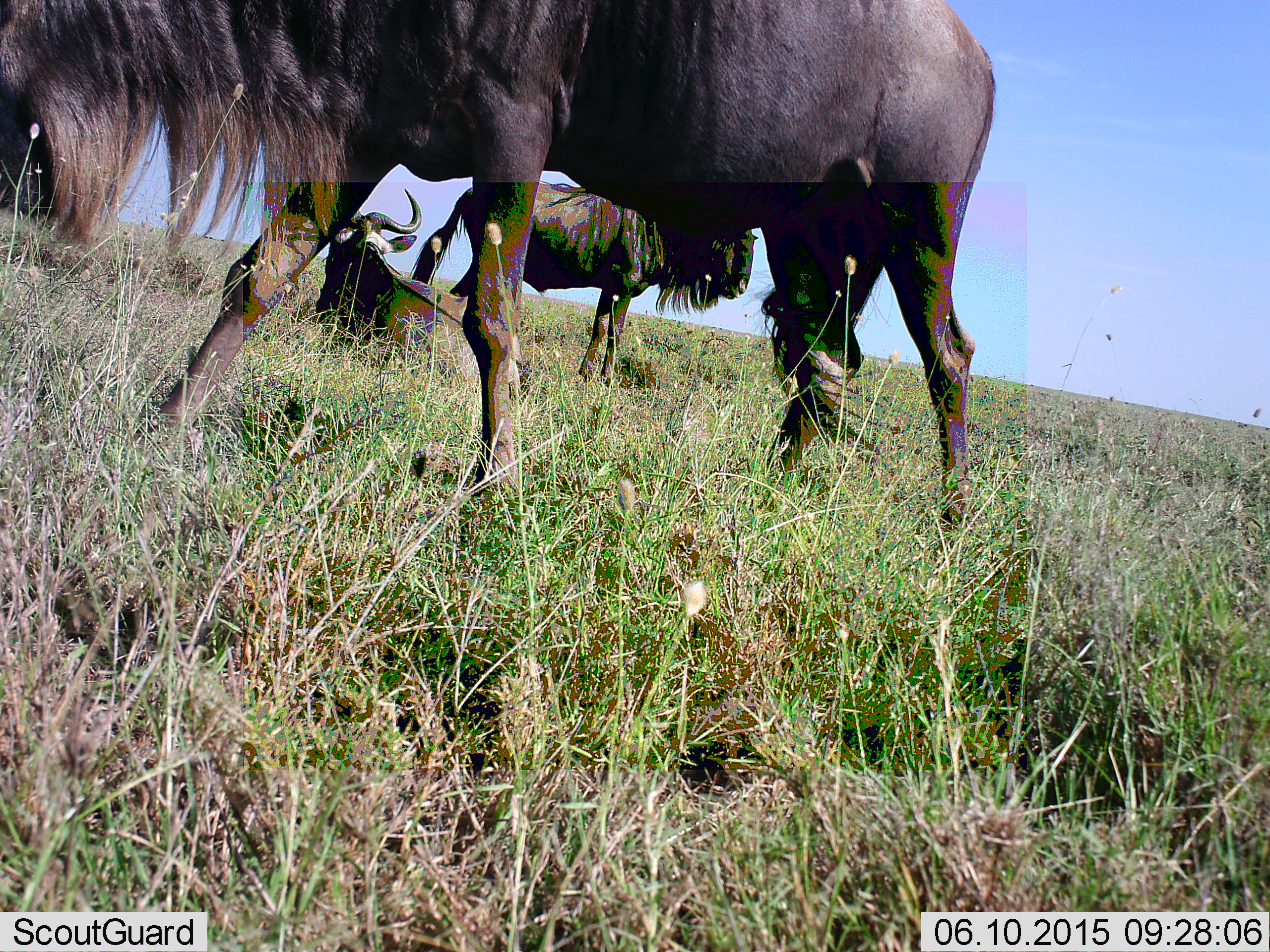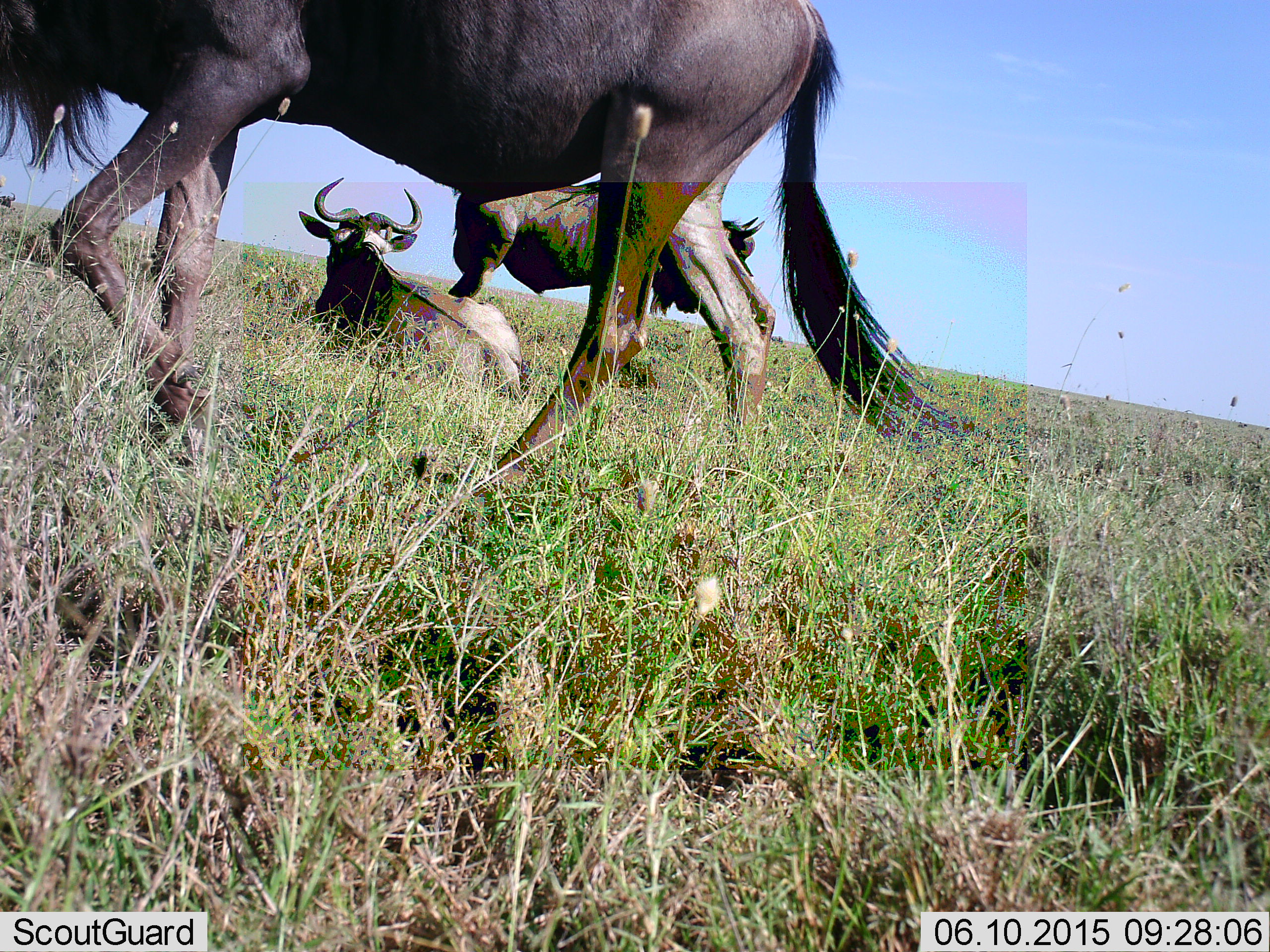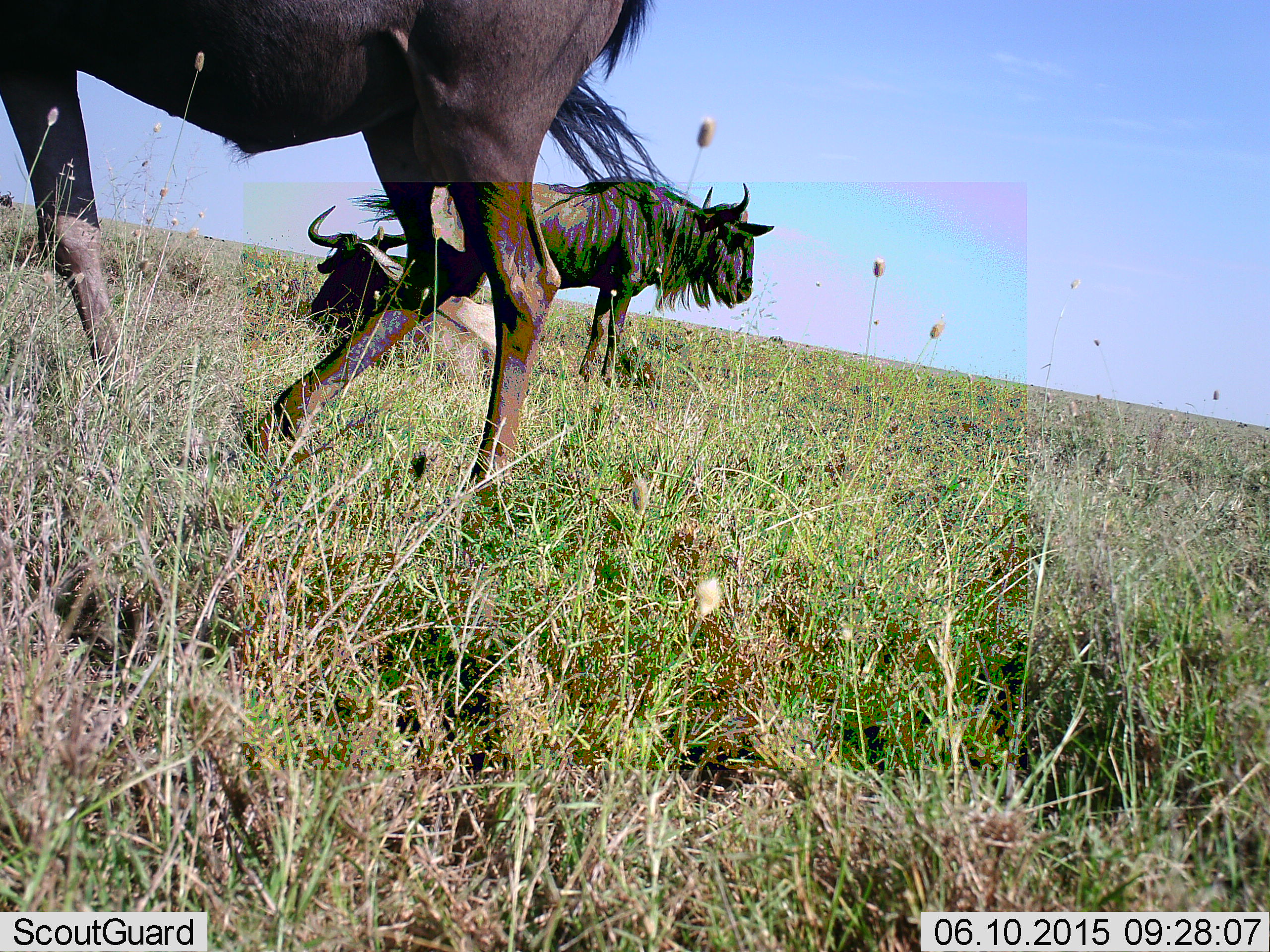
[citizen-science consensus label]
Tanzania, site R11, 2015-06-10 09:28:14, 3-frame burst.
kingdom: Animalia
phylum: Chordata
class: Mammalia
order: Artiodactyla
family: Bovidae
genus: Connochaetes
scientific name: Connochaetes taurinus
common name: blue wildebeest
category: wildebeest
Wildebeest (blue wildebeest) (Connochaetes taurinus), count 3. Behavior (volunteer vote fractions): standing 70%, resting 100%, moving 80%, interacting 0%. Young present (vote fraction): 0%. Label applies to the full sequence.